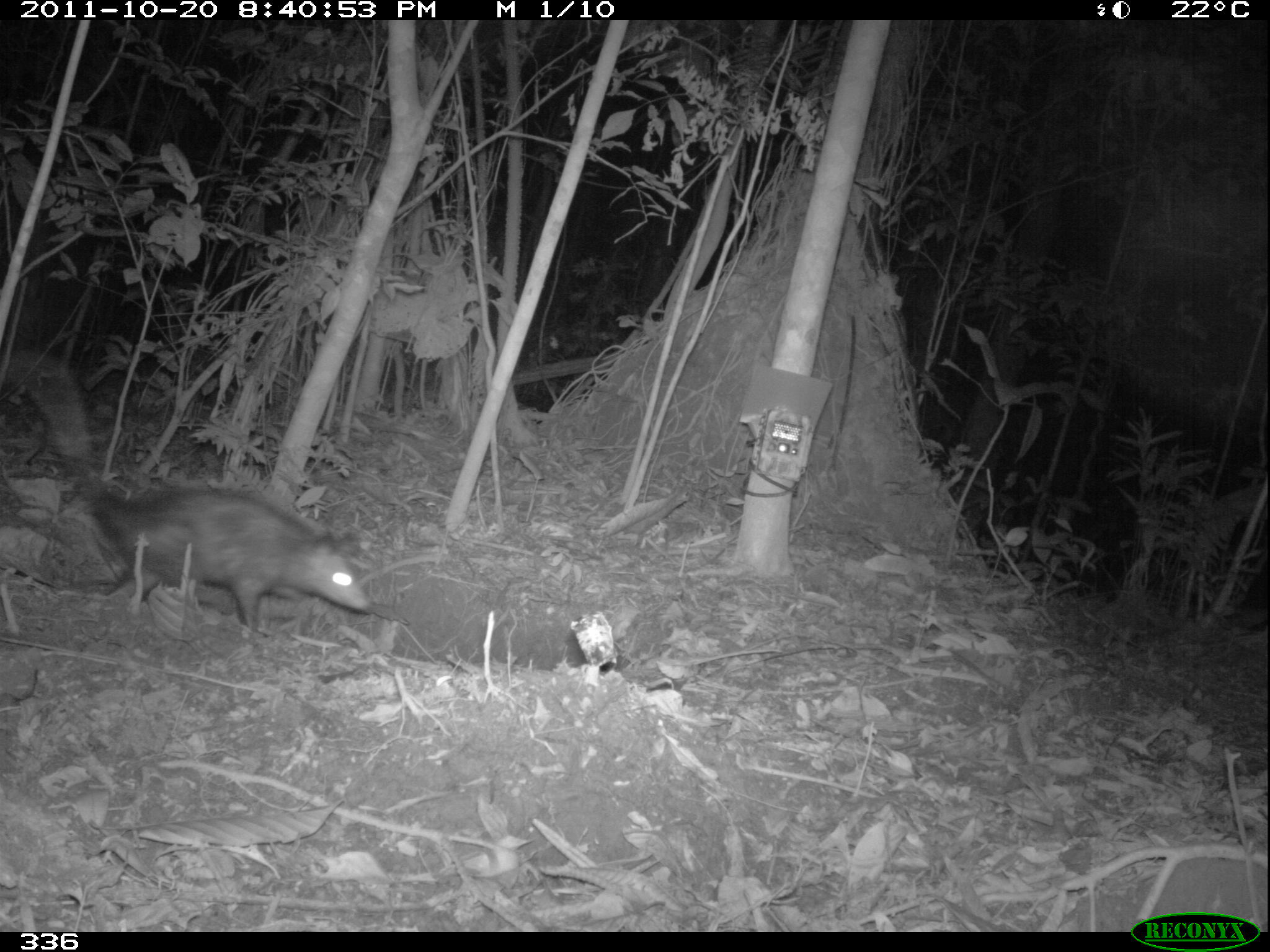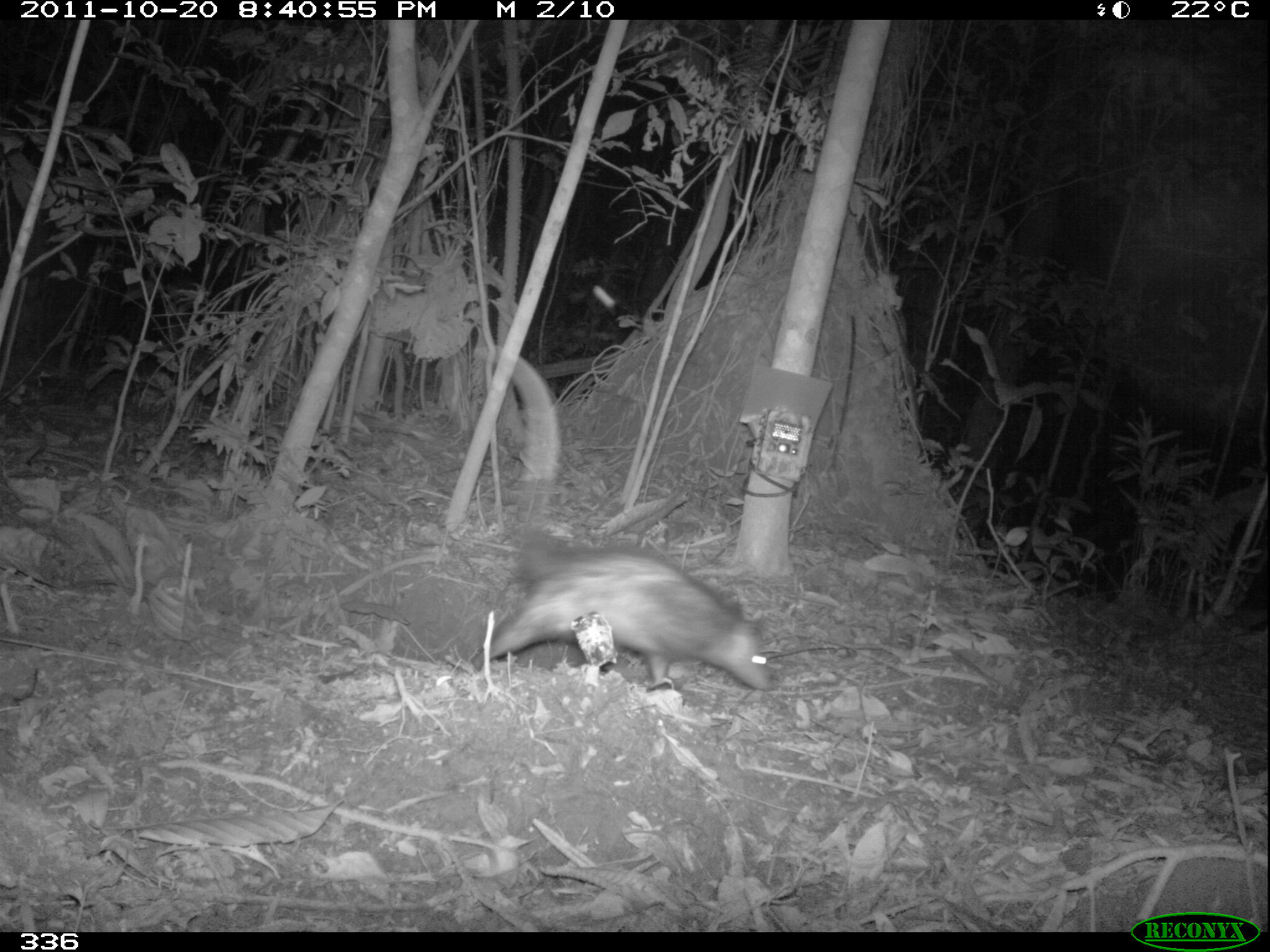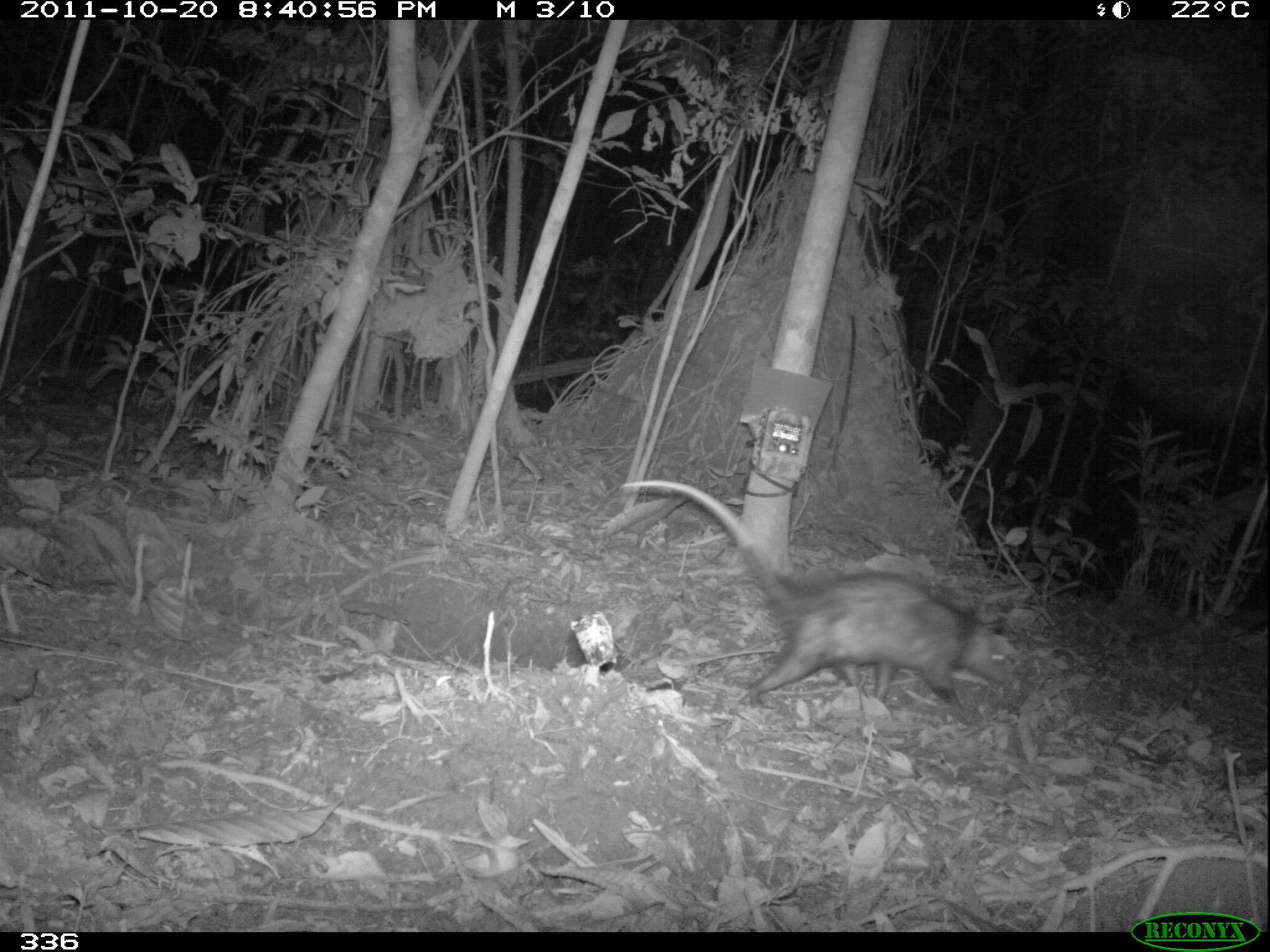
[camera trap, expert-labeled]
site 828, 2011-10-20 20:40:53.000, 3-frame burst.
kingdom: Animalia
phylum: Chordata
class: Mammalia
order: Didelphimorphia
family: Didelphidae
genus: Didelphis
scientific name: Didelphis marsupialis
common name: southern opossum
Didelphis marsupialis (southern opossum).